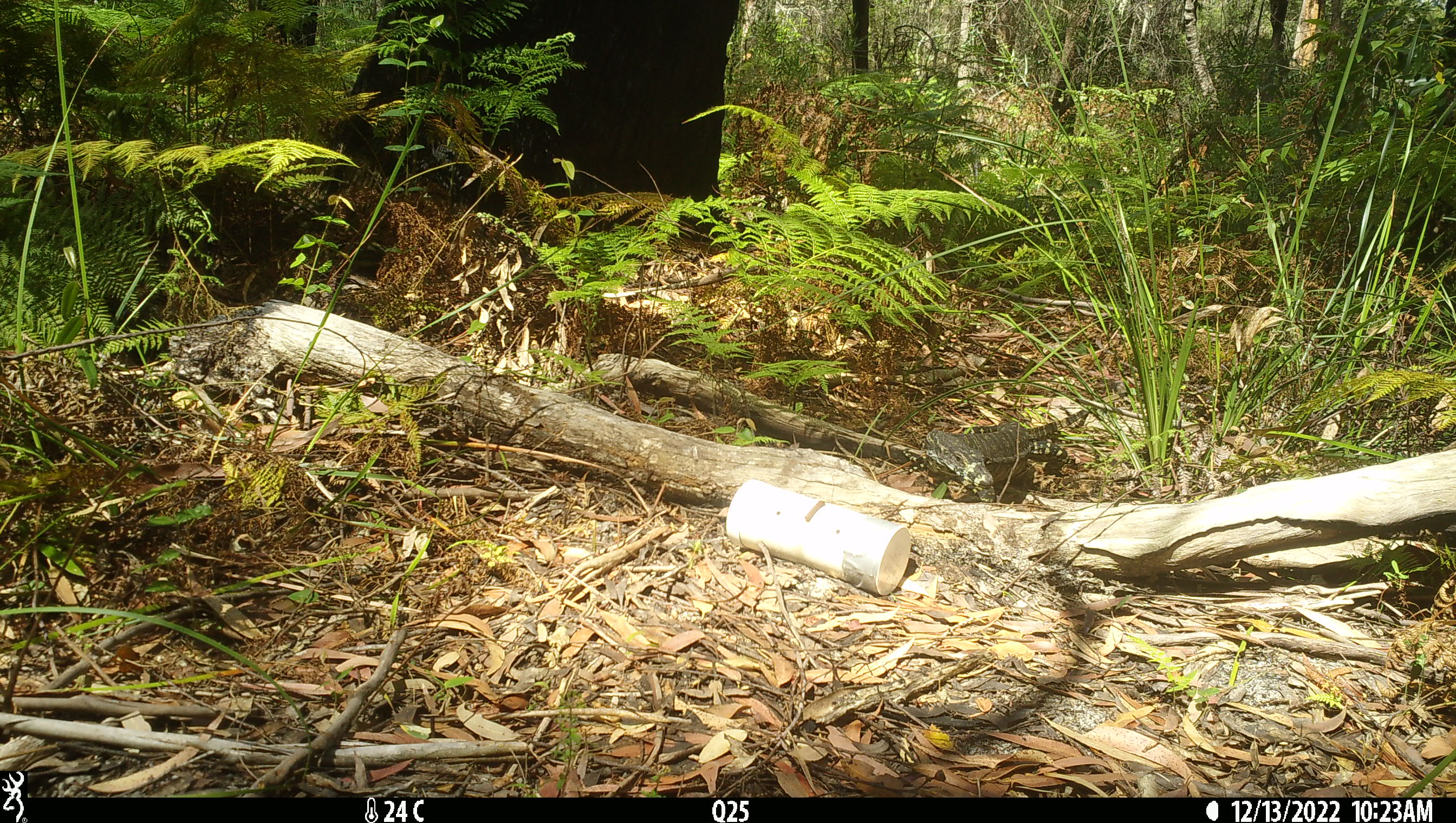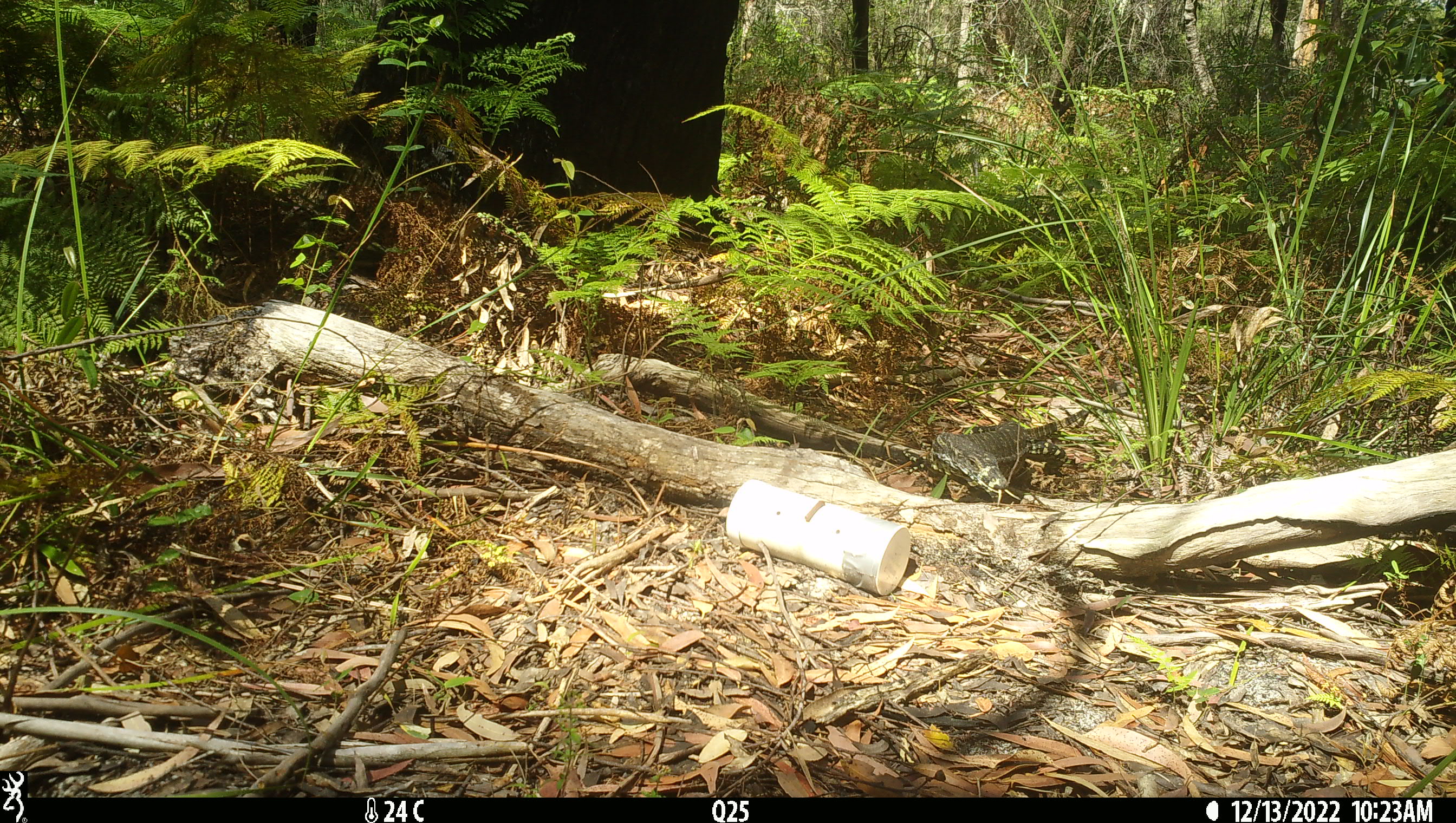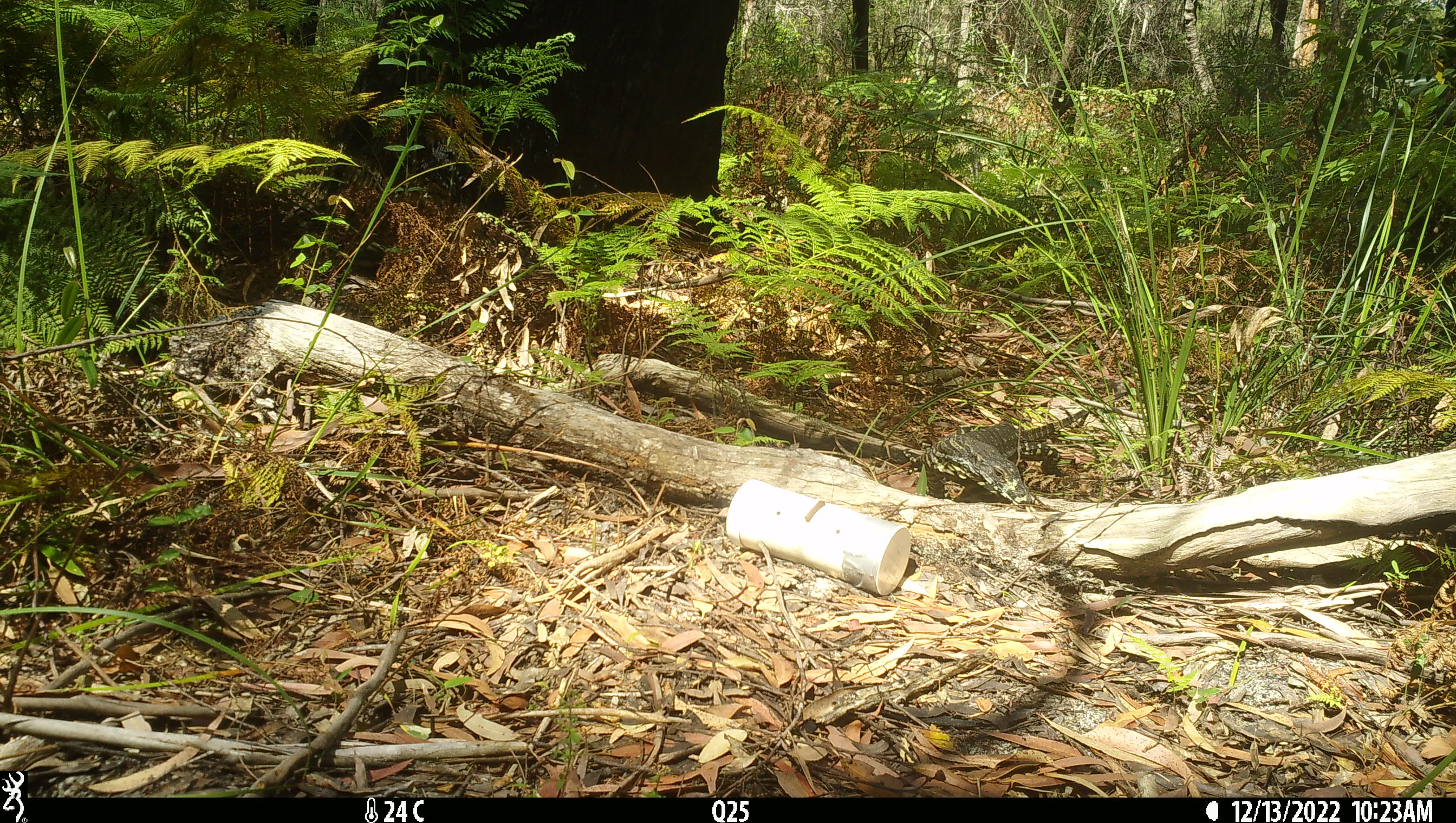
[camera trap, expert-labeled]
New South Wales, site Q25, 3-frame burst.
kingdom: Animalia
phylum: Chordata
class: Reptilia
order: Squamata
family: Varanidae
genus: Varanus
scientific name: Varanus varius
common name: lace monitor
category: goanna